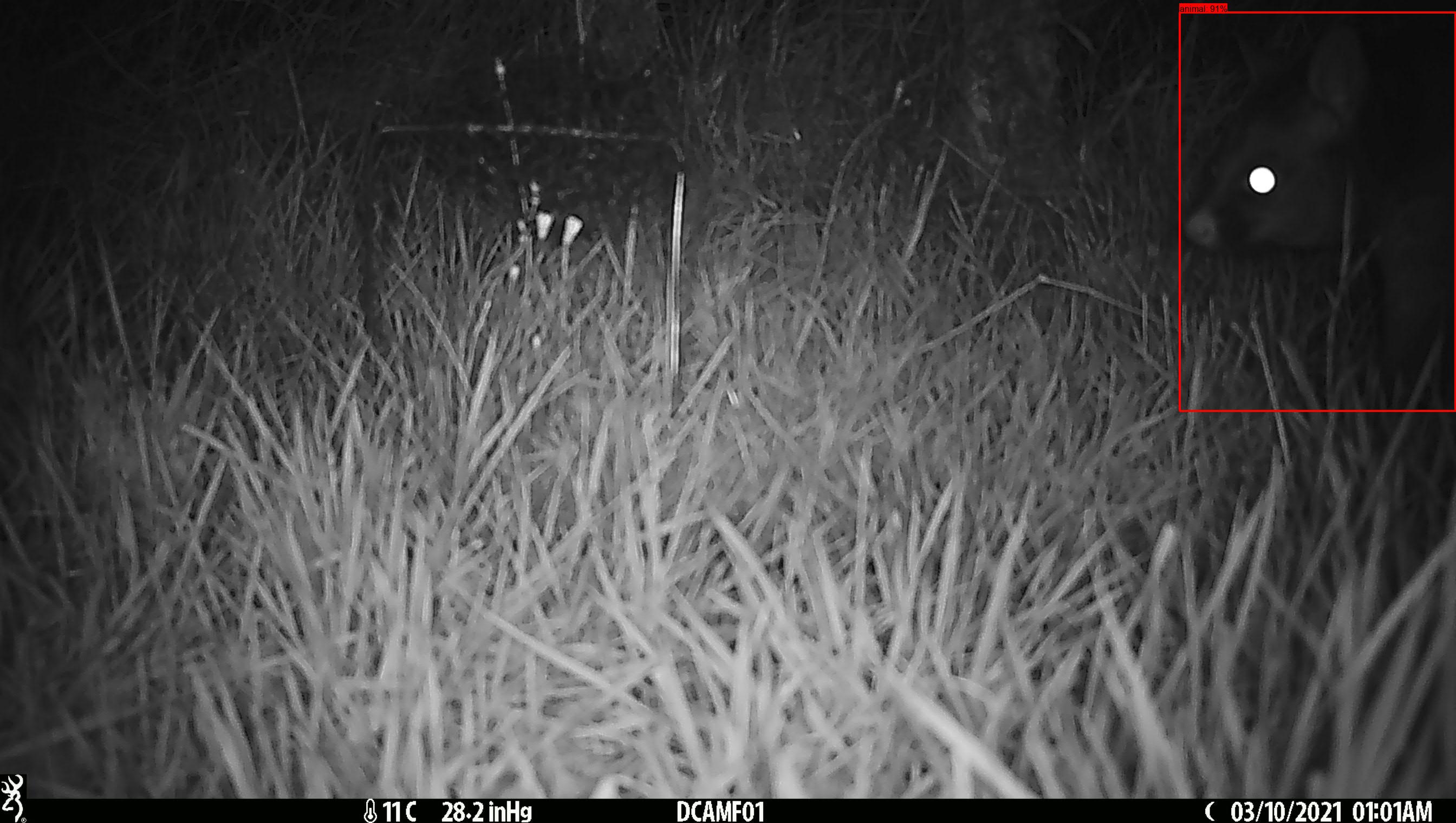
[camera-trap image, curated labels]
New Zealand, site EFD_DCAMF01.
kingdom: Animalia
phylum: Chordata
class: Mammalia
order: Diprotodontia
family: Phalangeridae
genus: Trichosurus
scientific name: Trichosurus vulpecula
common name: common brushtail possum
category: possum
Possum (common brushtail possum) (Trichosurus vulpecula).